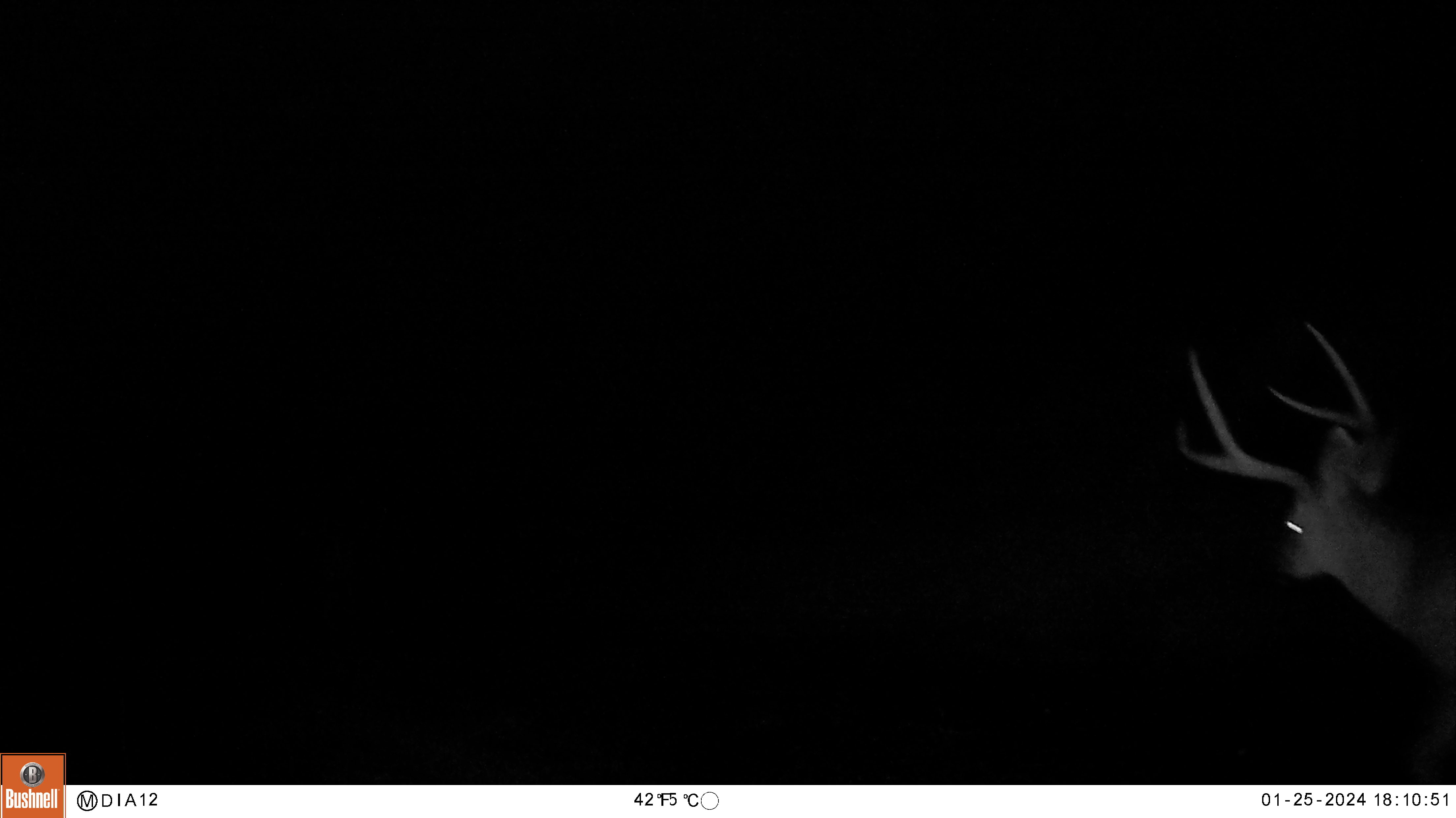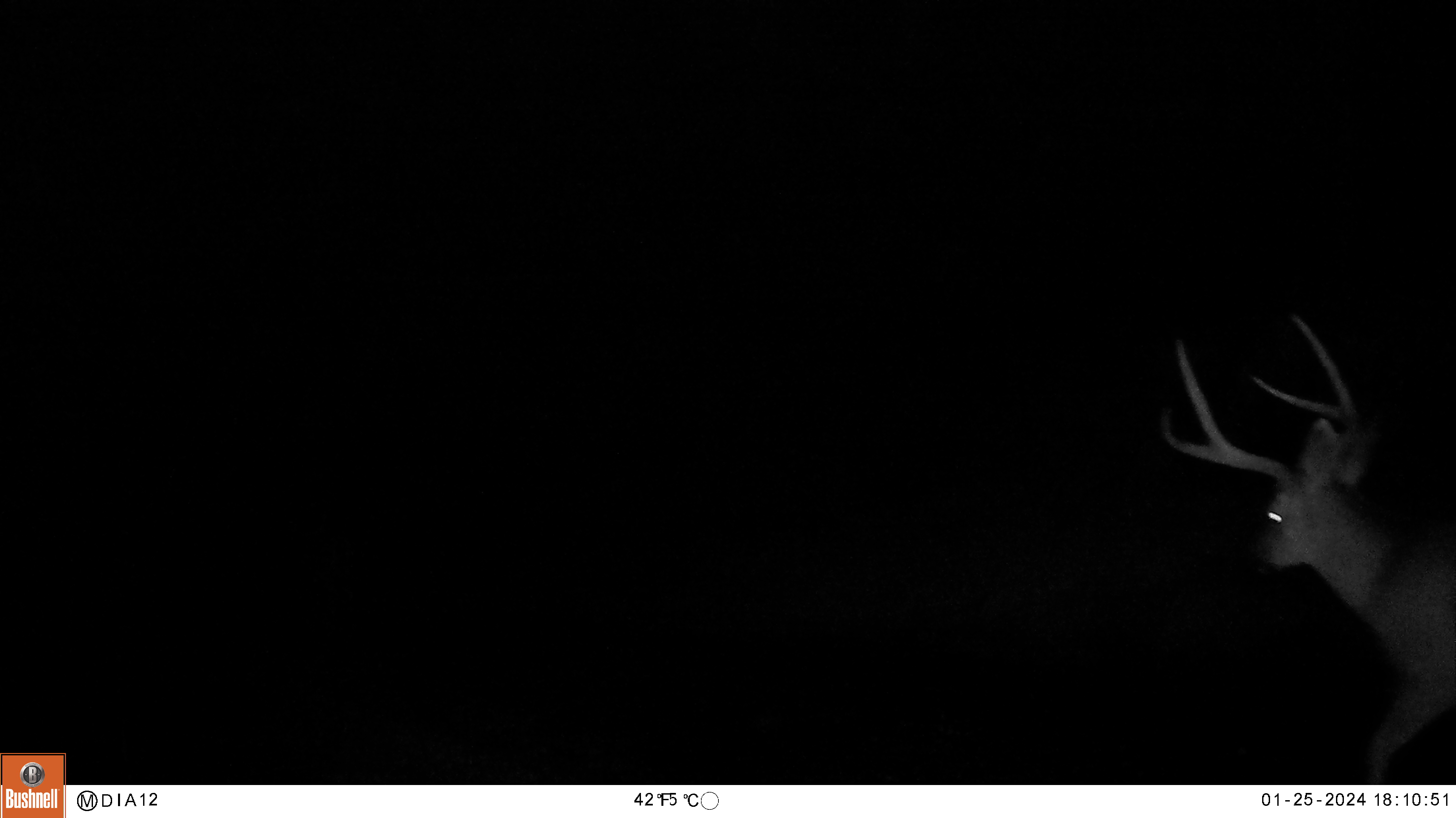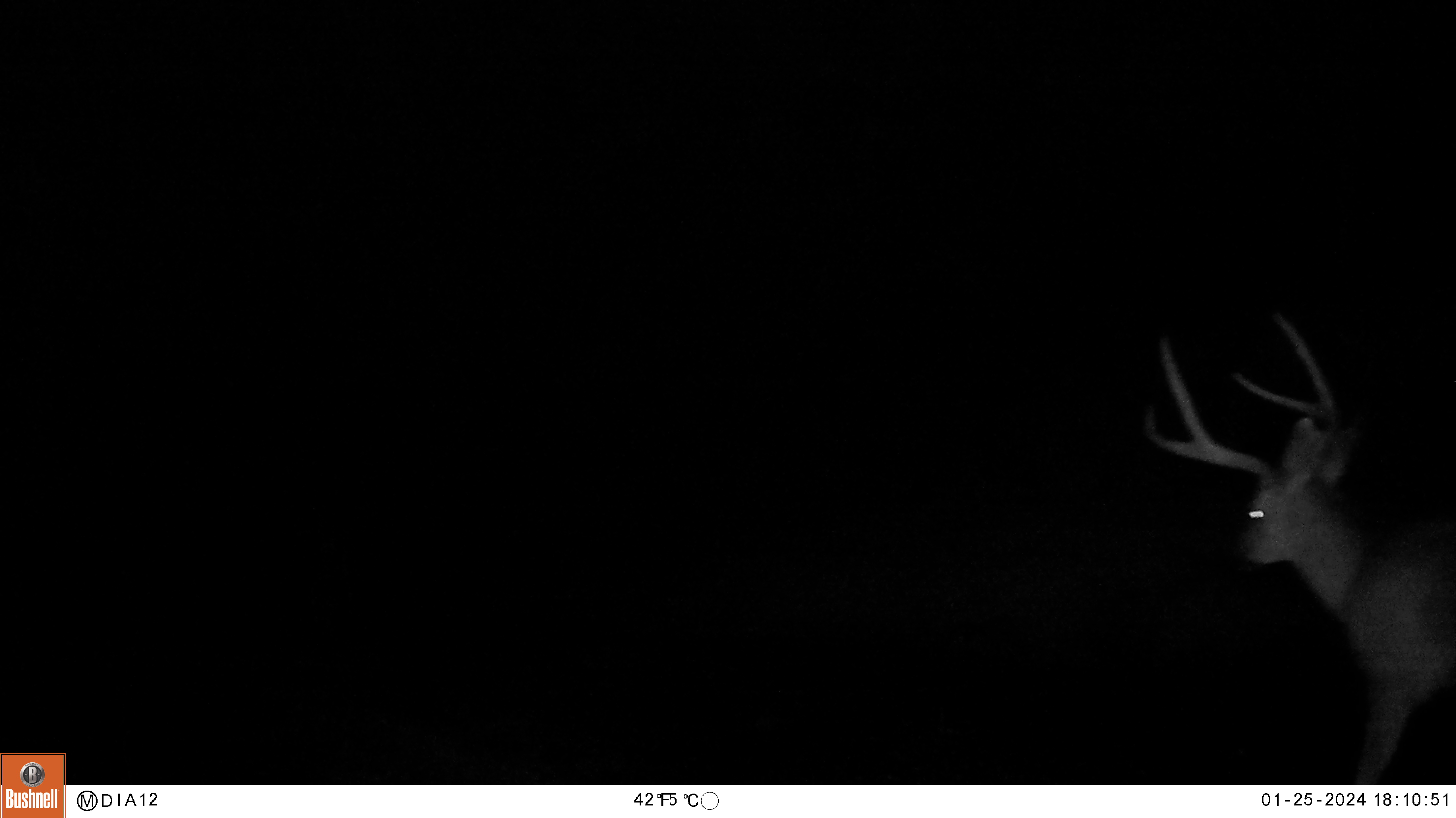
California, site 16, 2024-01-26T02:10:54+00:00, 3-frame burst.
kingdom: Animalia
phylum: Chordata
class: Mammalia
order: Artiodactyla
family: Cervidae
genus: Odocoileus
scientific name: Odocoileus hemionus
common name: mule deer